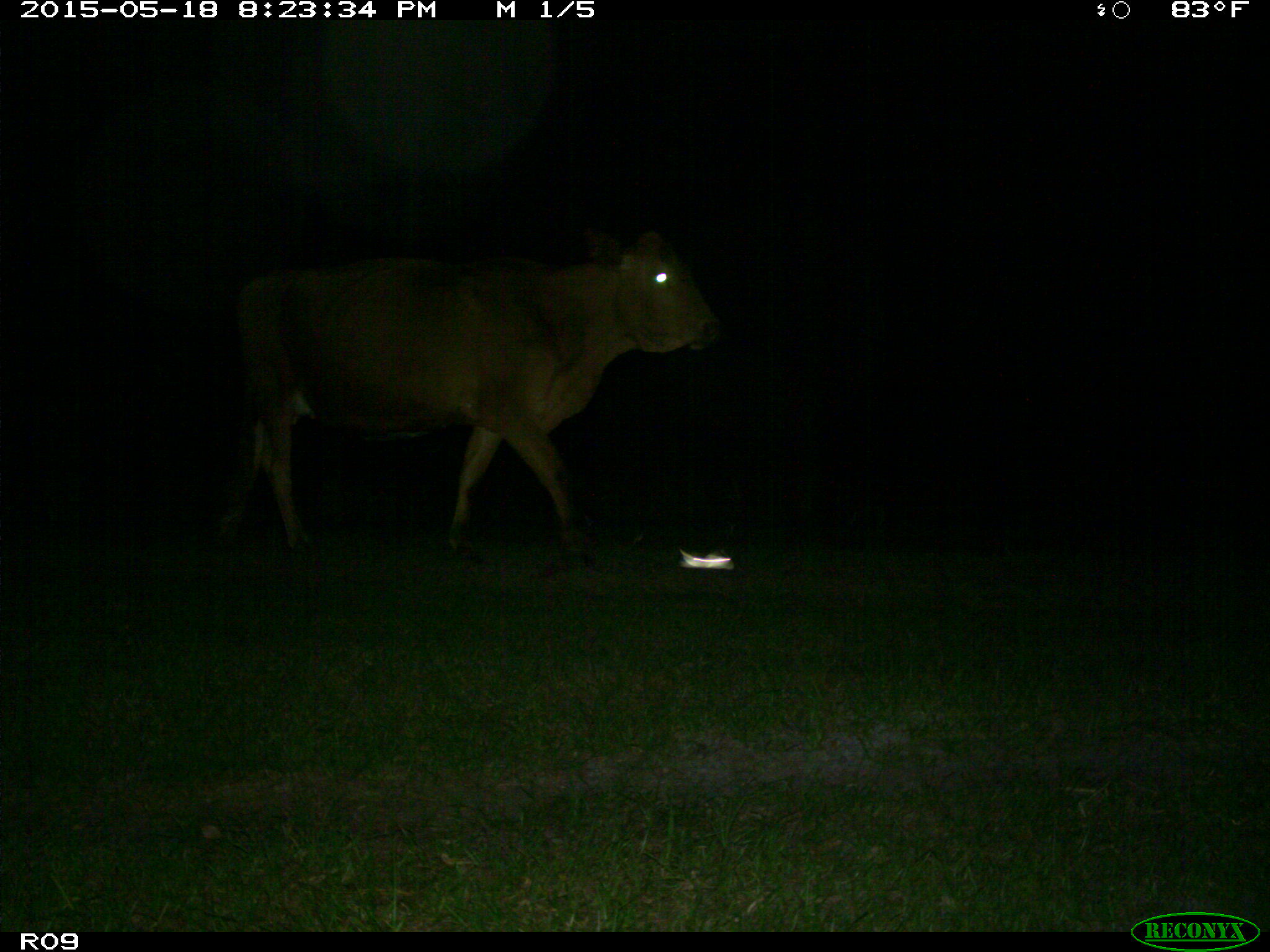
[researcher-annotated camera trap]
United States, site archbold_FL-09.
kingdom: Animalia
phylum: Chordata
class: Mammalia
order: Artiodactyla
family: Bovidae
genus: Bos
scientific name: Bos taurus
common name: domestic cow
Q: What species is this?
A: Bos taurus (domestic cow).